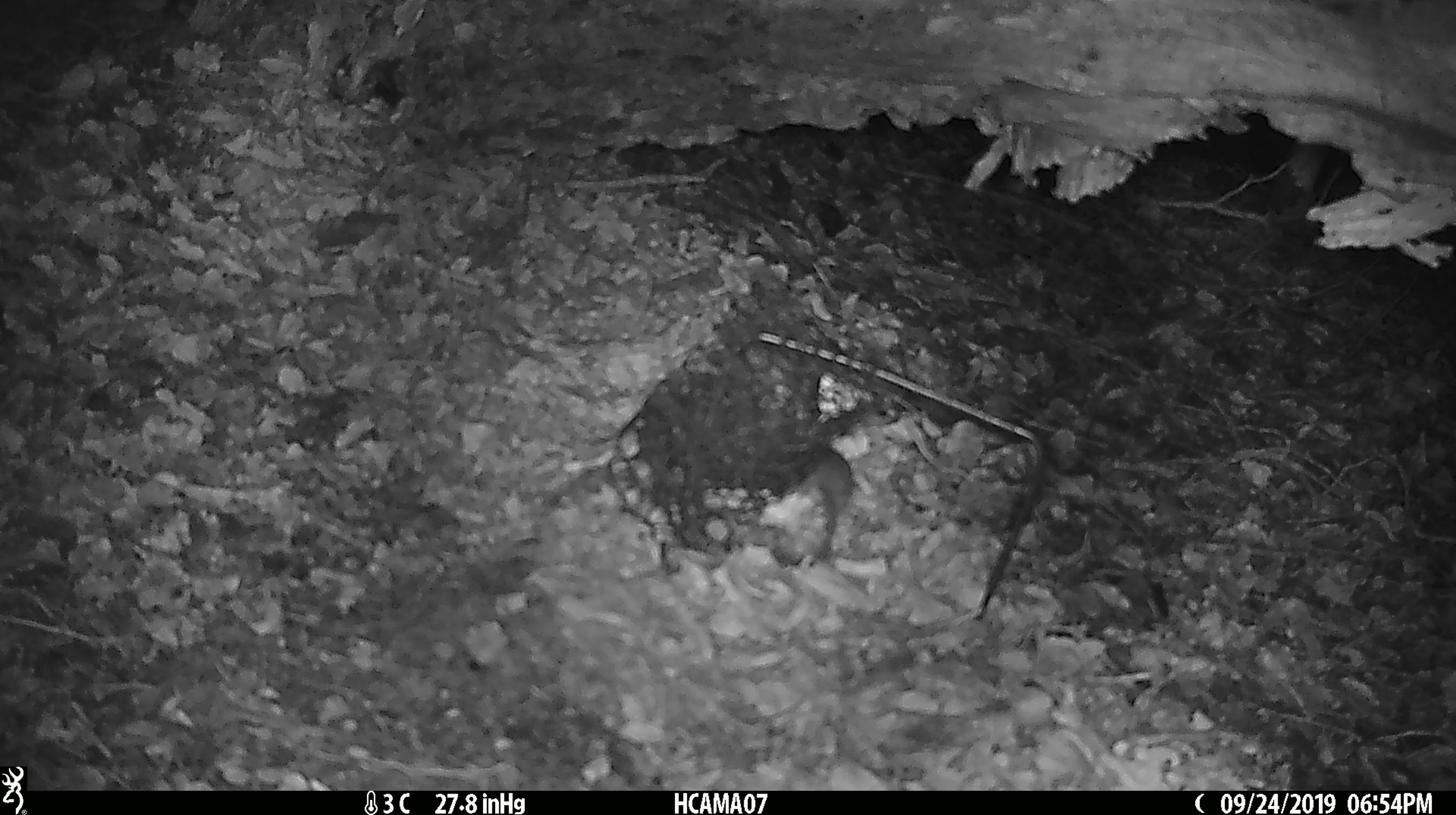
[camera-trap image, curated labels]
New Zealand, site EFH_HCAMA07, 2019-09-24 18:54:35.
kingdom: Animalia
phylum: Chordata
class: Mammalia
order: Rodentia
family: Muridae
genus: Mus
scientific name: Mus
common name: mouse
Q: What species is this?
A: Mouse (Mus).